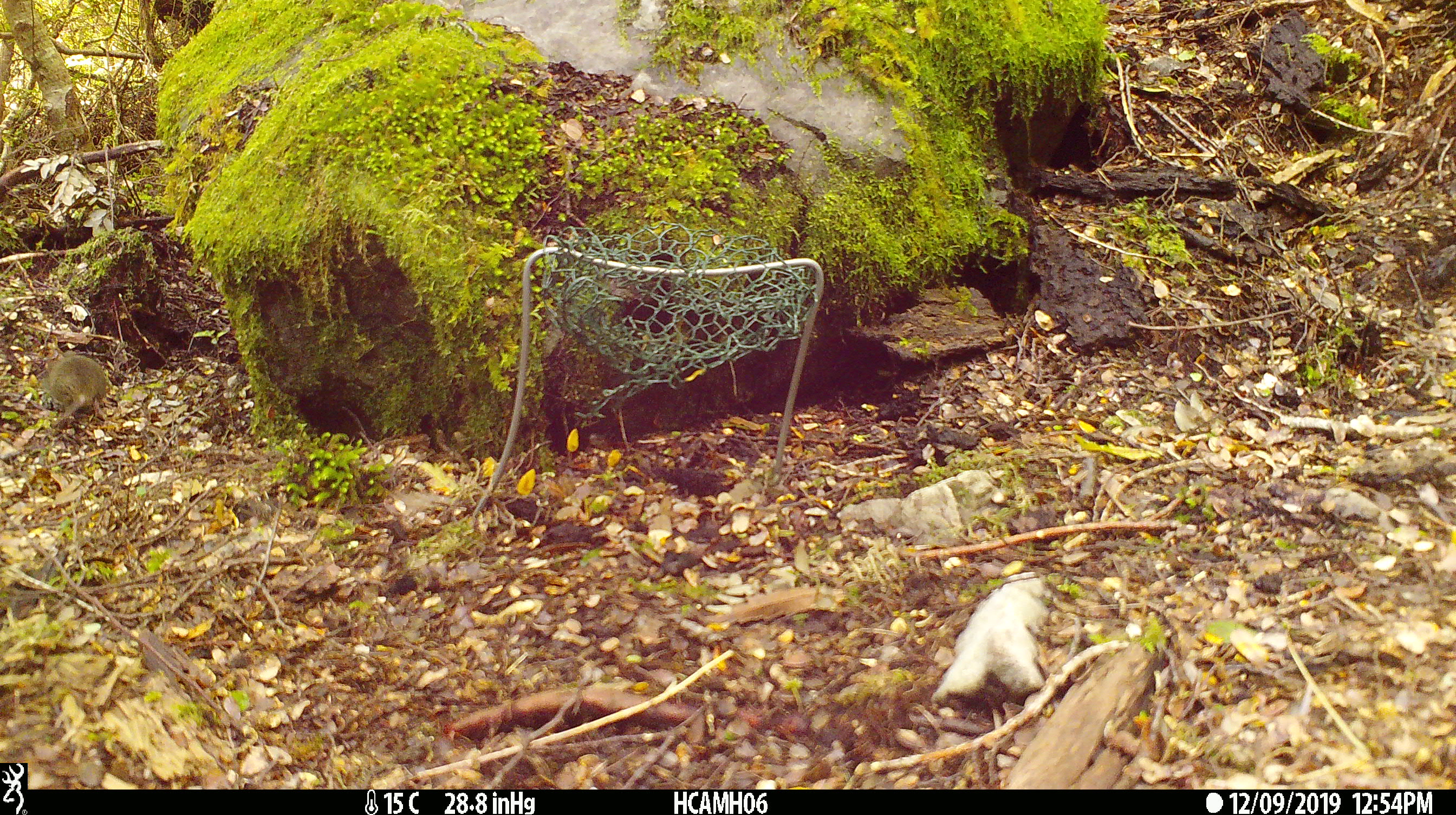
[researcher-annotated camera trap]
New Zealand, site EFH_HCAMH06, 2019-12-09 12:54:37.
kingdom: Animalia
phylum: Chordata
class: Mammalia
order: Rodentia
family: Muridae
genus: Mus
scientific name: Mus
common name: mouse